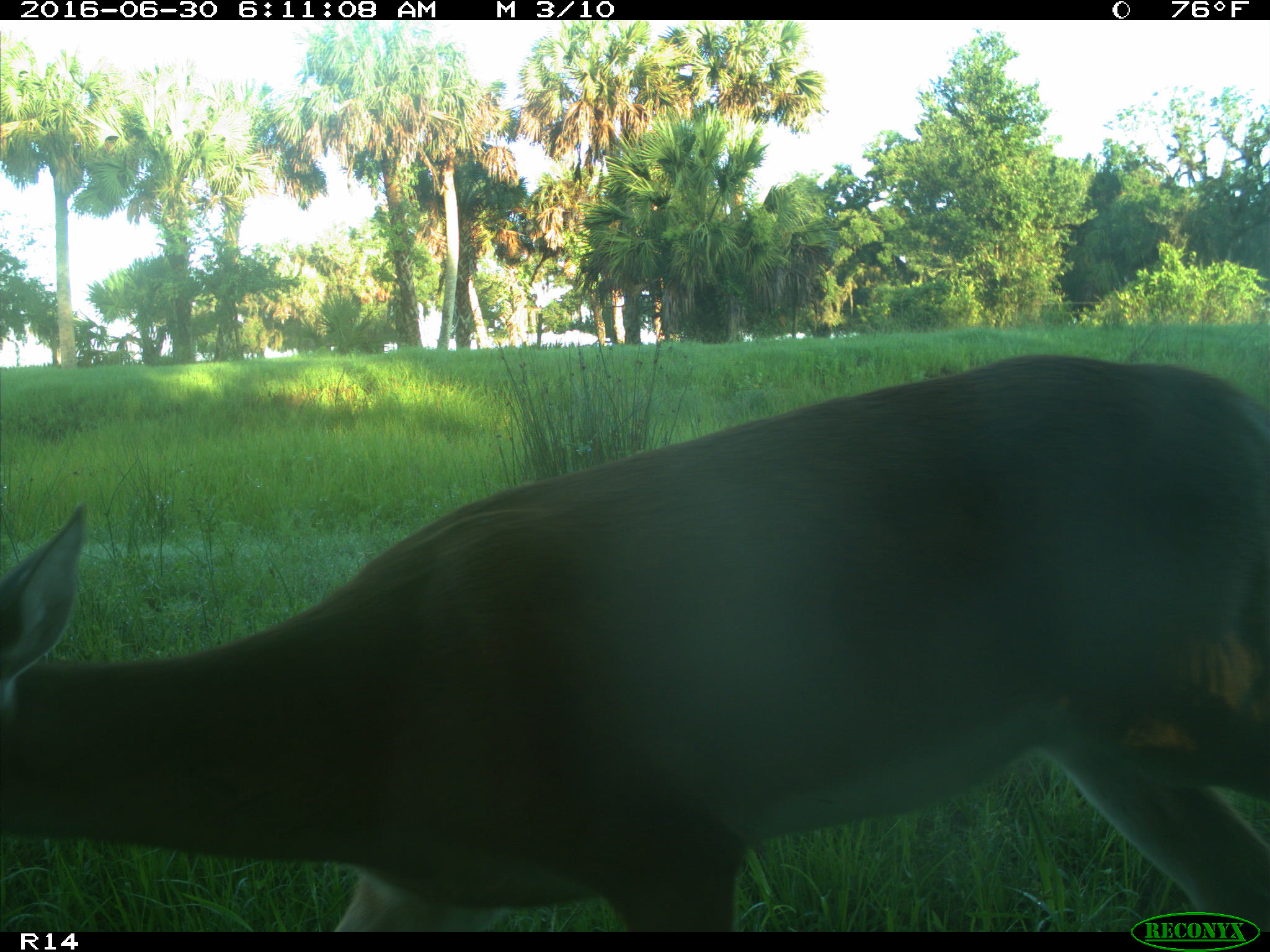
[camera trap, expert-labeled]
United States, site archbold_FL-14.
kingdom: Animalia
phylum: Chordata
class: Mammalia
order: Artiodactyla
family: Cervidae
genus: Odocoileus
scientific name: Odocoileus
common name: deer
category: unidentified deer